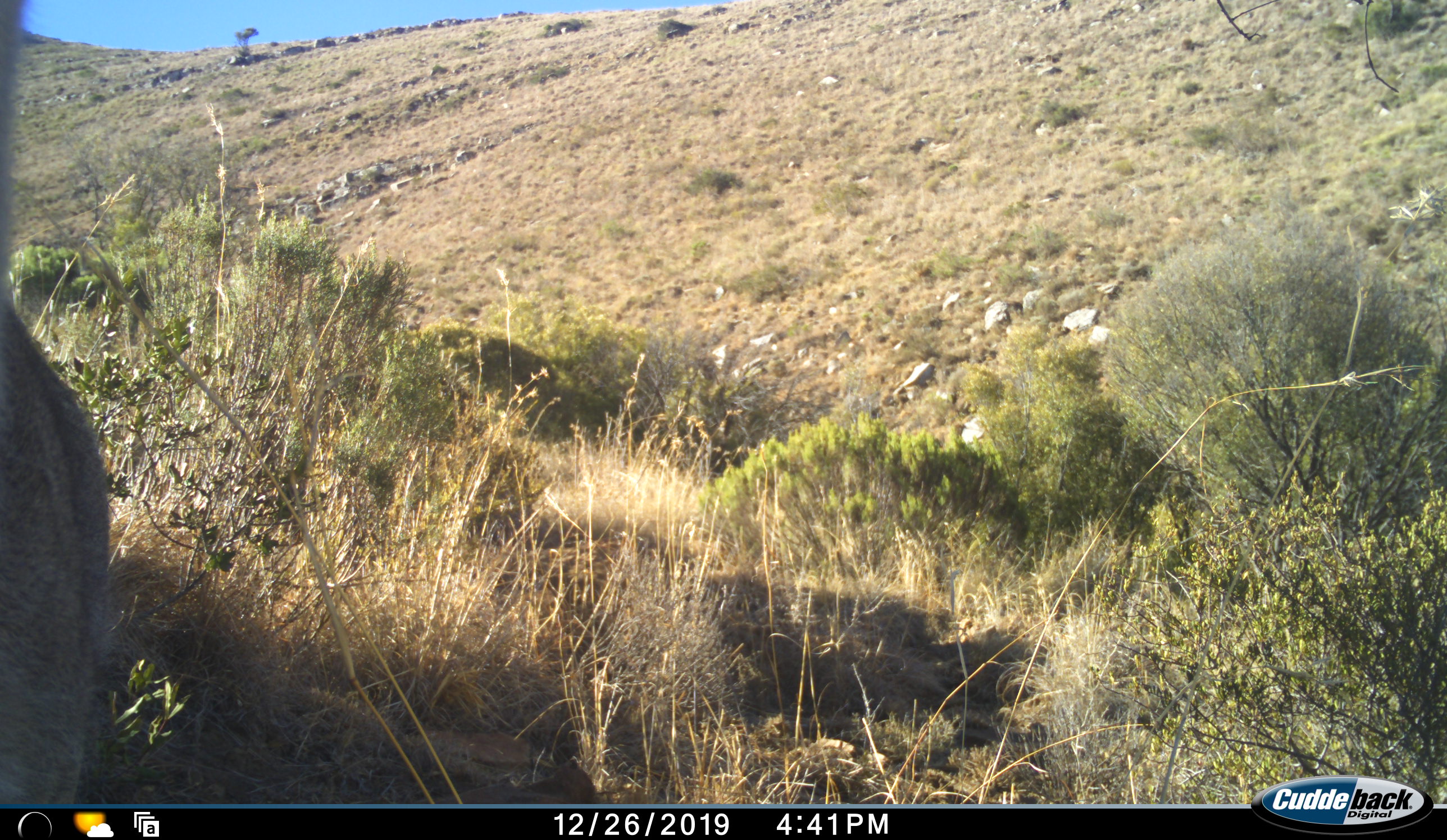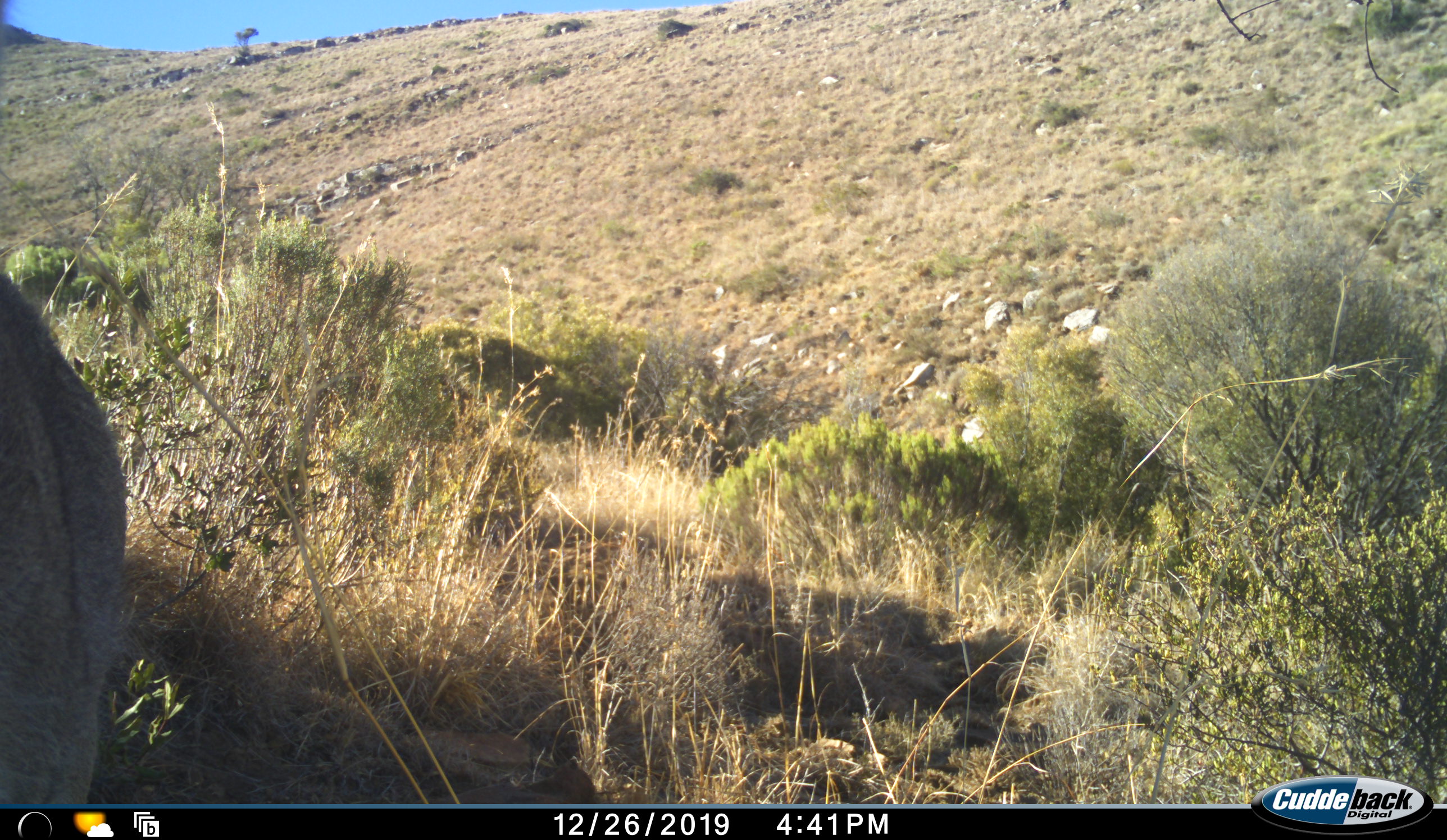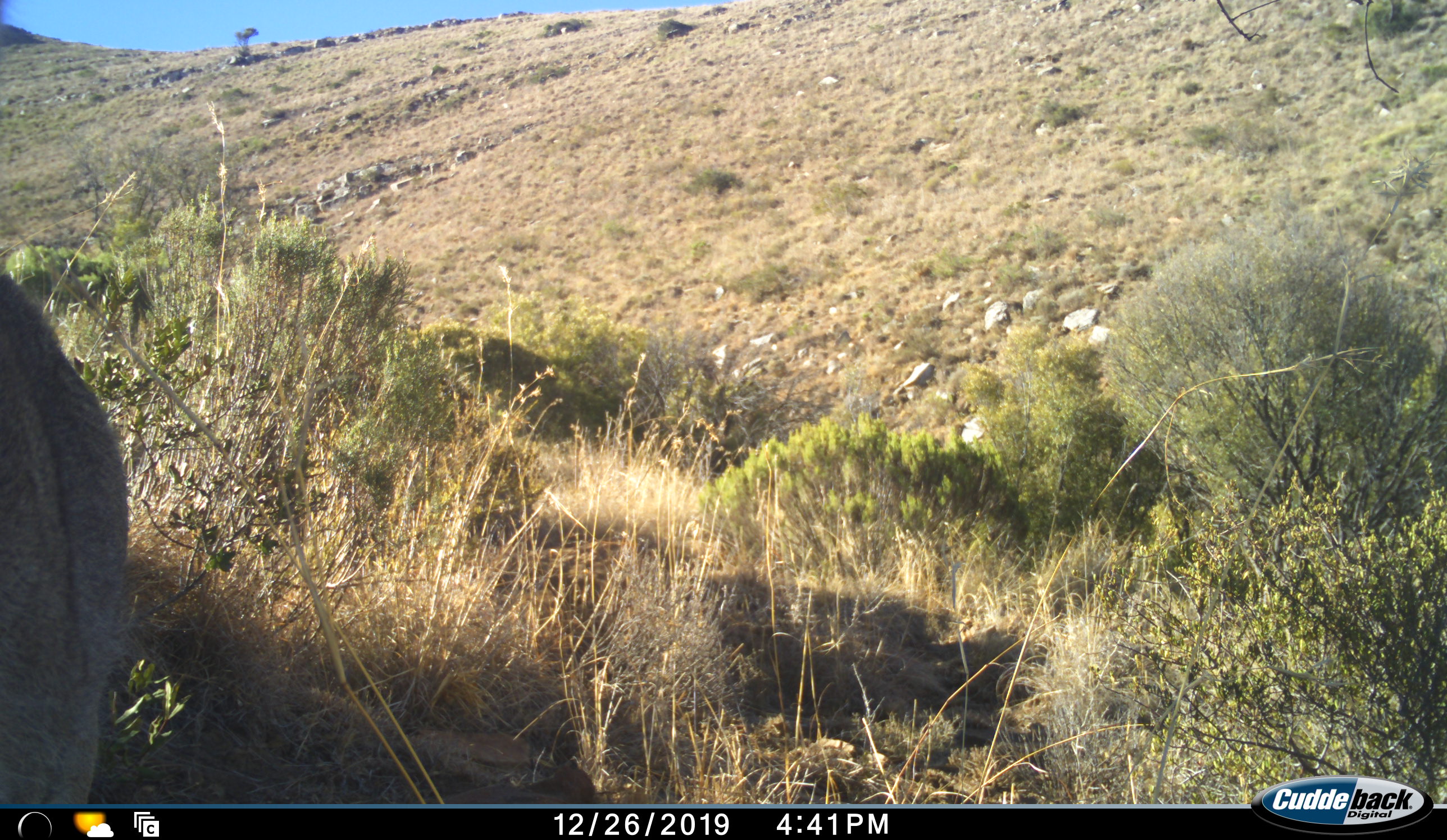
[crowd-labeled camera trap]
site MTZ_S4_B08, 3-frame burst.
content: unidentified animal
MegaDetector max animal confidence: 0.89